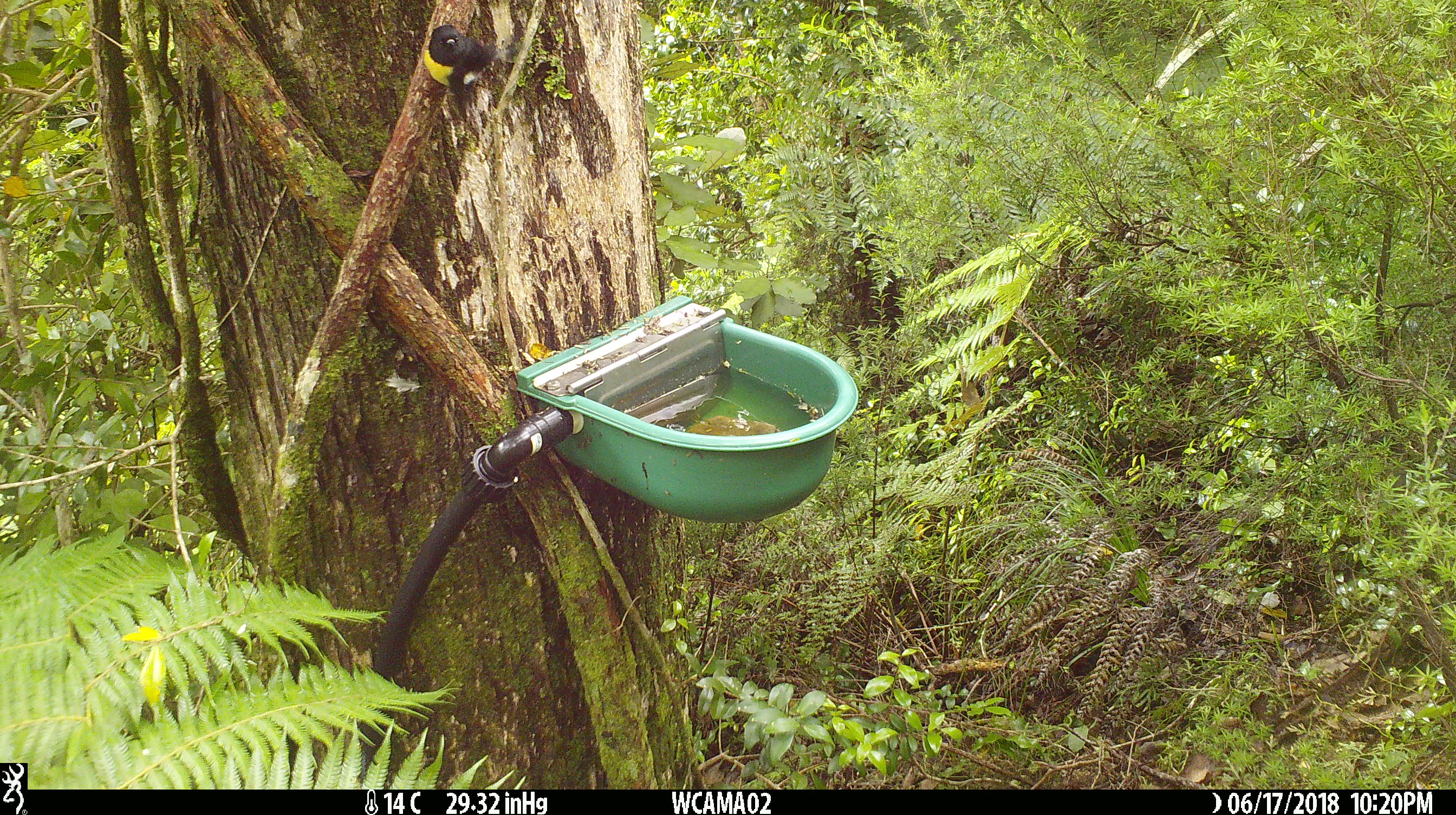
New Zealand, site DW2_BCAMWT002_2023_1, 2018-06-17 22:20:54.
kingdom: Animalia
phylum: Chordata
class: Aves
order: Passeriformes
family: Petroicidae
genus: Petroica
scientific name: Petroica macrocephala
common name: tomtit